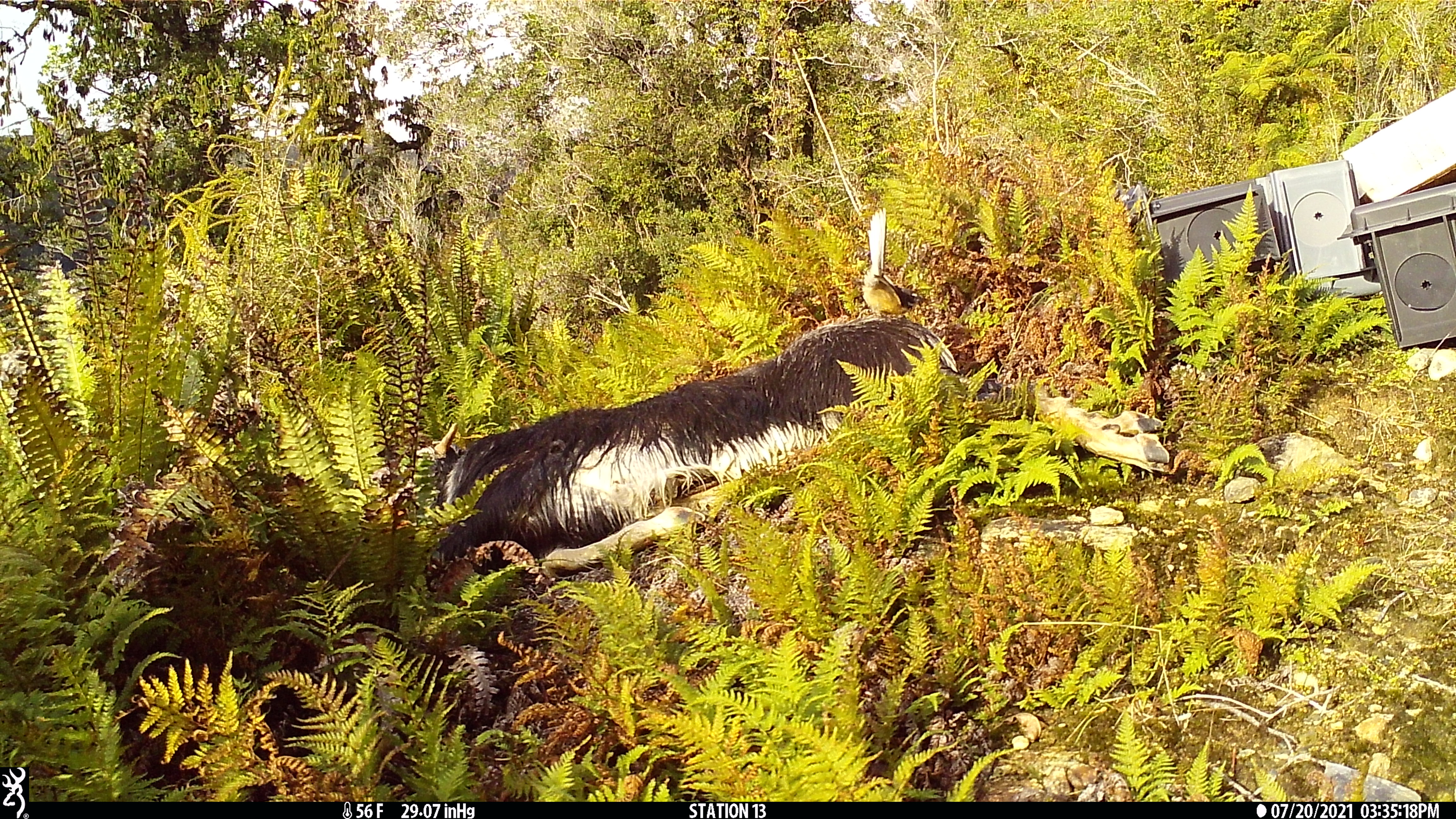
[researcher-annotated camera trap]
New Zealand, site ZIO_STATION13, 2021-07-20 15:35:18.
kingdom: Animalia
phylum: Chordata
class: Aves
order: Passeriformes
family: Rhipiduridae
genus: Rhipidura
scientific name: Rhipidura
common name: fantails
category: fantail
Fantail (fantails) (Rhipidura).